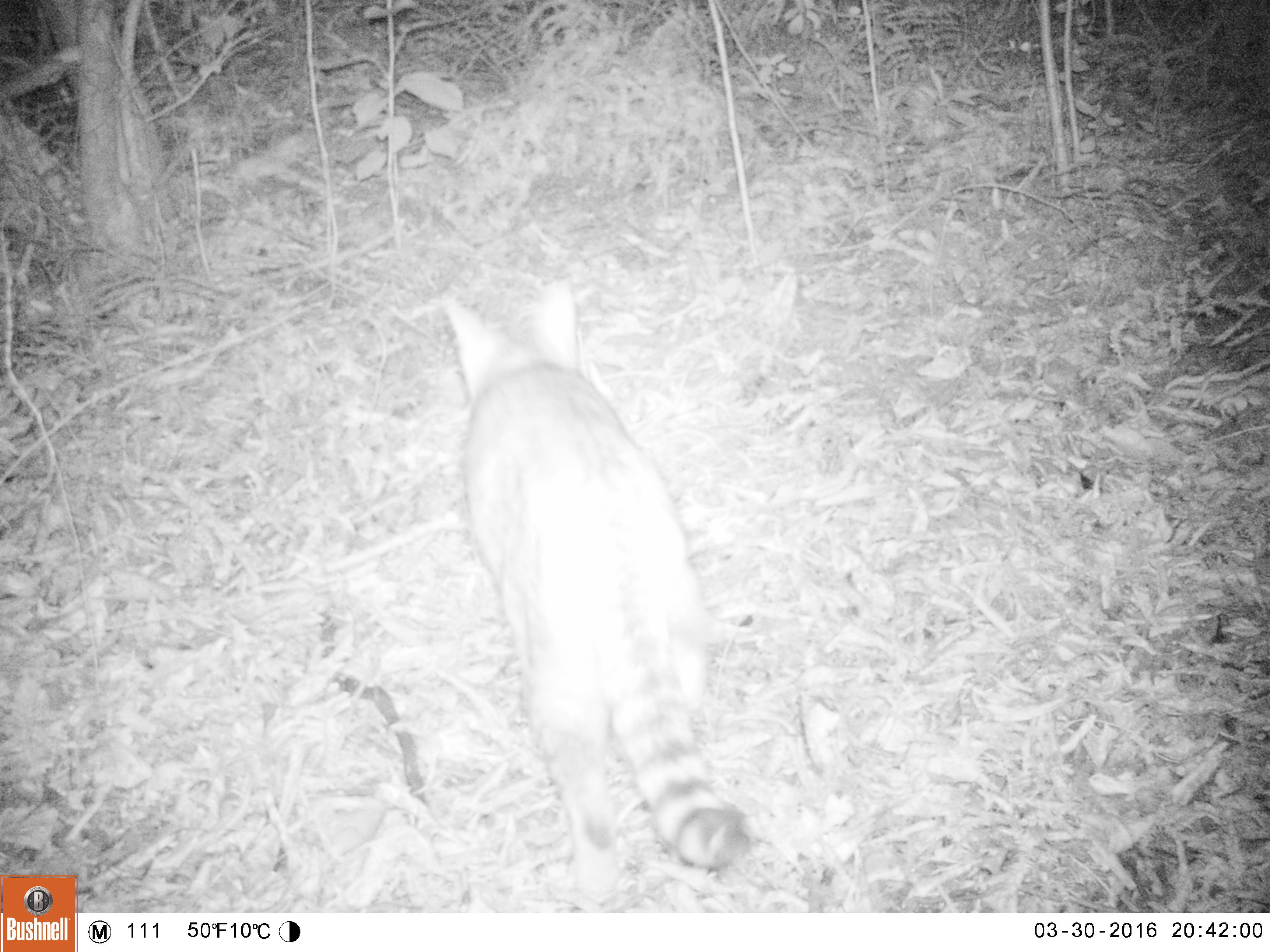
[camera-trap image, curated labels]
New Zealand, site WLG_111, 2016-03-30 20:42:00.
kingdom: Animalia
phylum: Chordata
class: Mammalia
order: Carnivora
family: Felidae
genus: Felis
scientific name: Felis catus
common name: domestic cat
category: cat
Cat (domestic cat) (Felis catus).